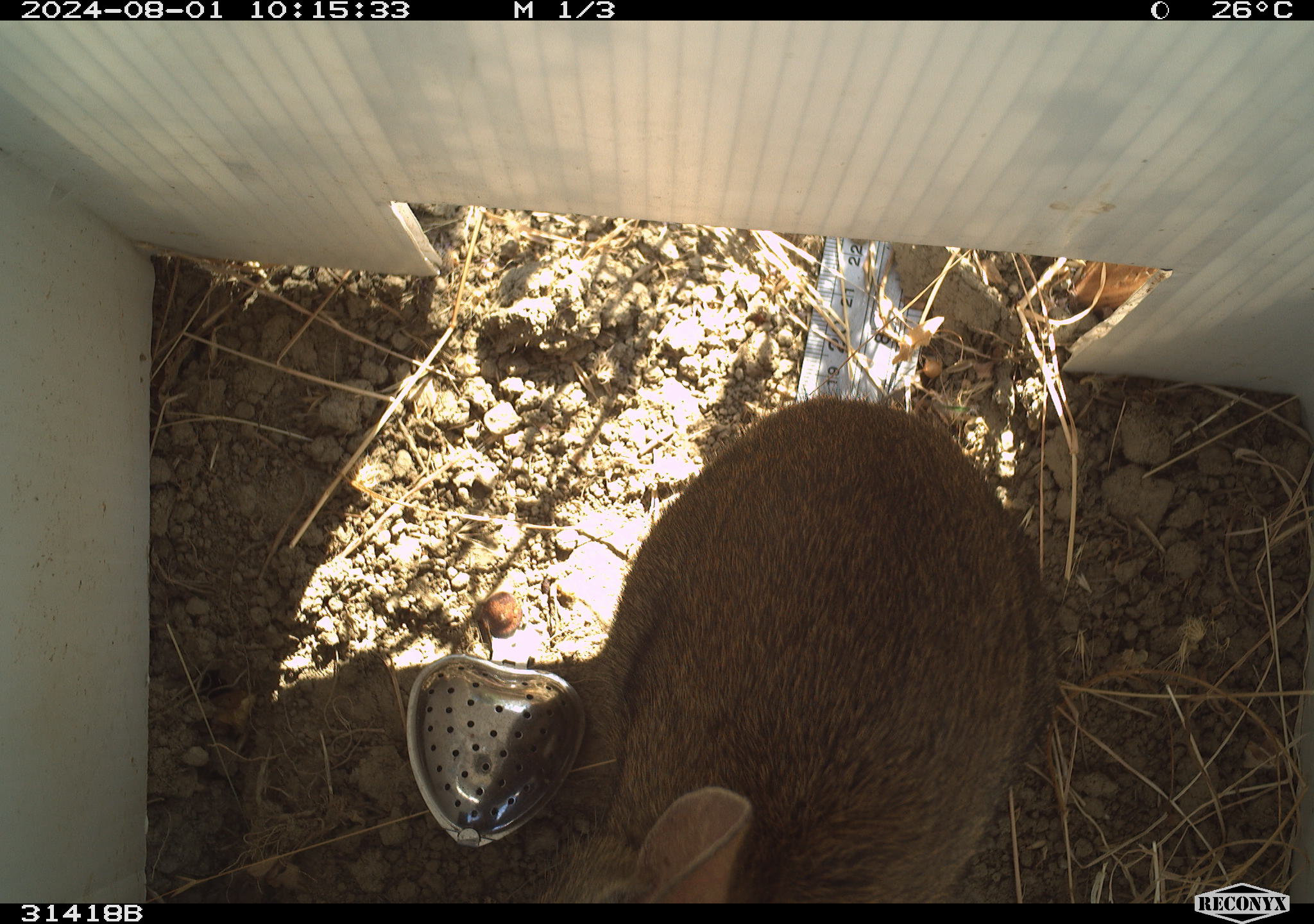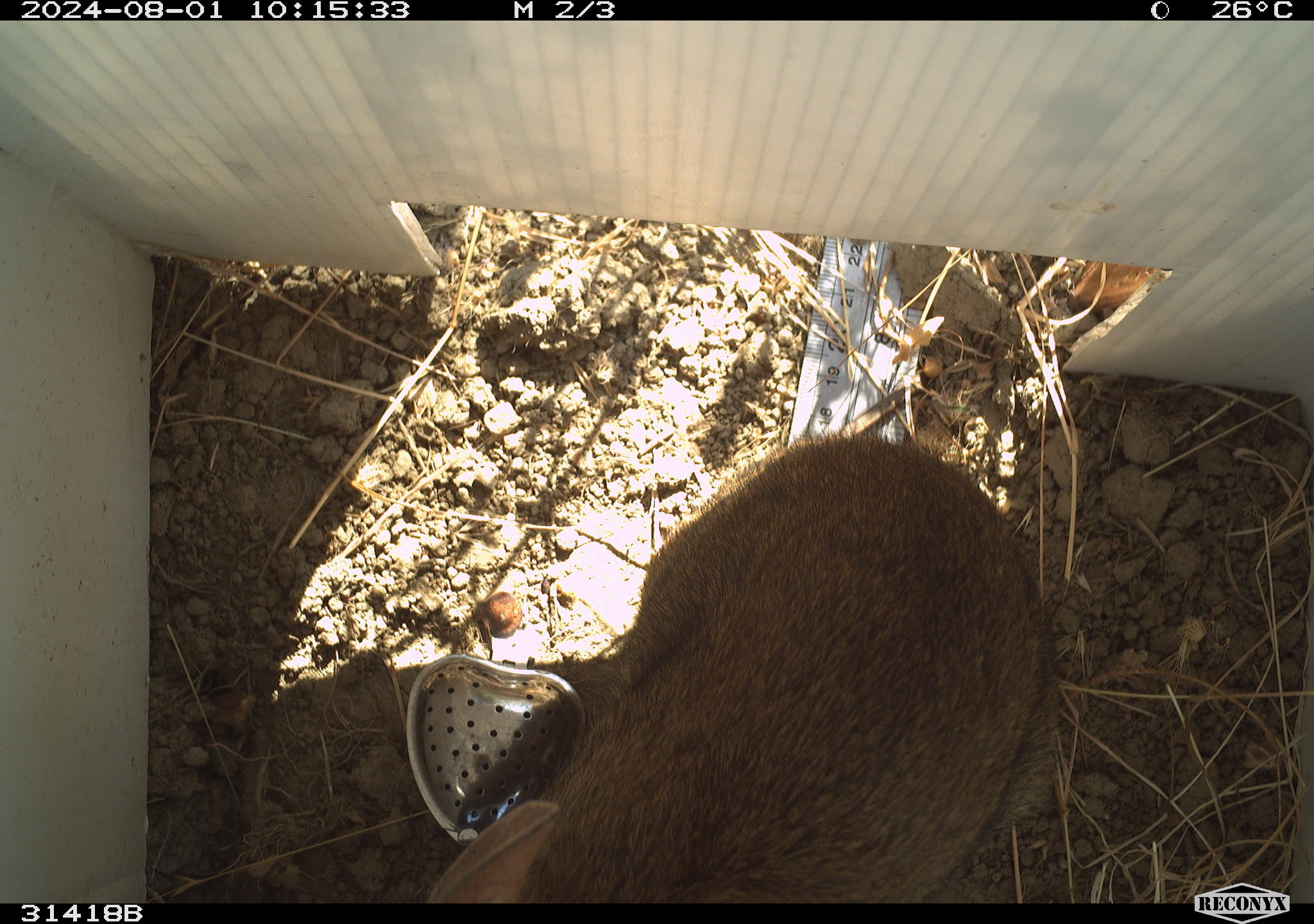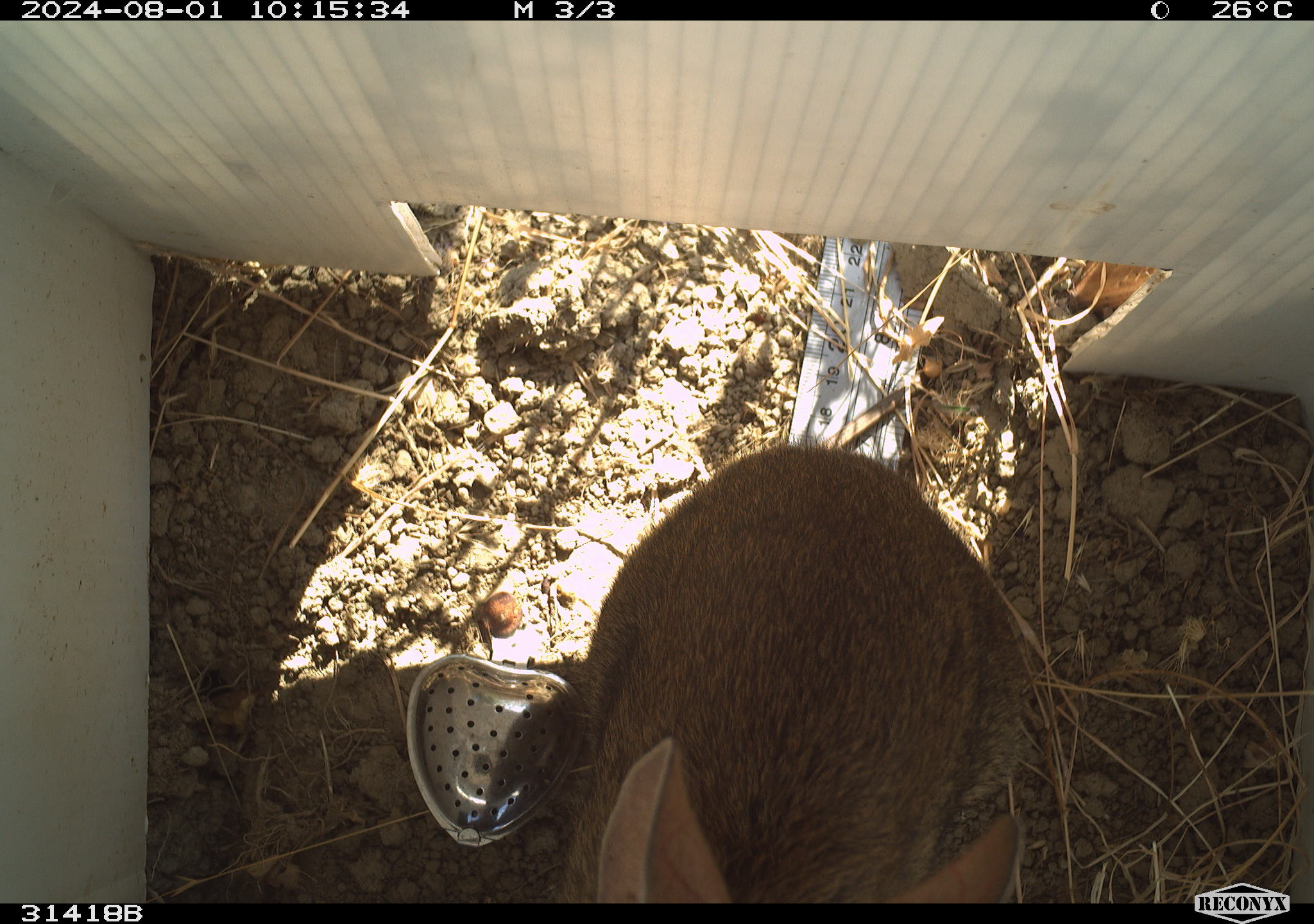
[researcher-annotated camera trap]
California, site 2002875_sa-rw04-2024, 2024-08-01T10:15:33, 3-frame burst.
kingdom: Animalia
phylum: Chordata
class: Mammalia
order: Lagomorpha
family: Leporidae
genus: Sylvilagus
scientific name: Sylvilagus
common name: cottontail rabbits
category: sylvilagus species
Sylvilagus species (cottontail rabbits) (Sylvilagus).